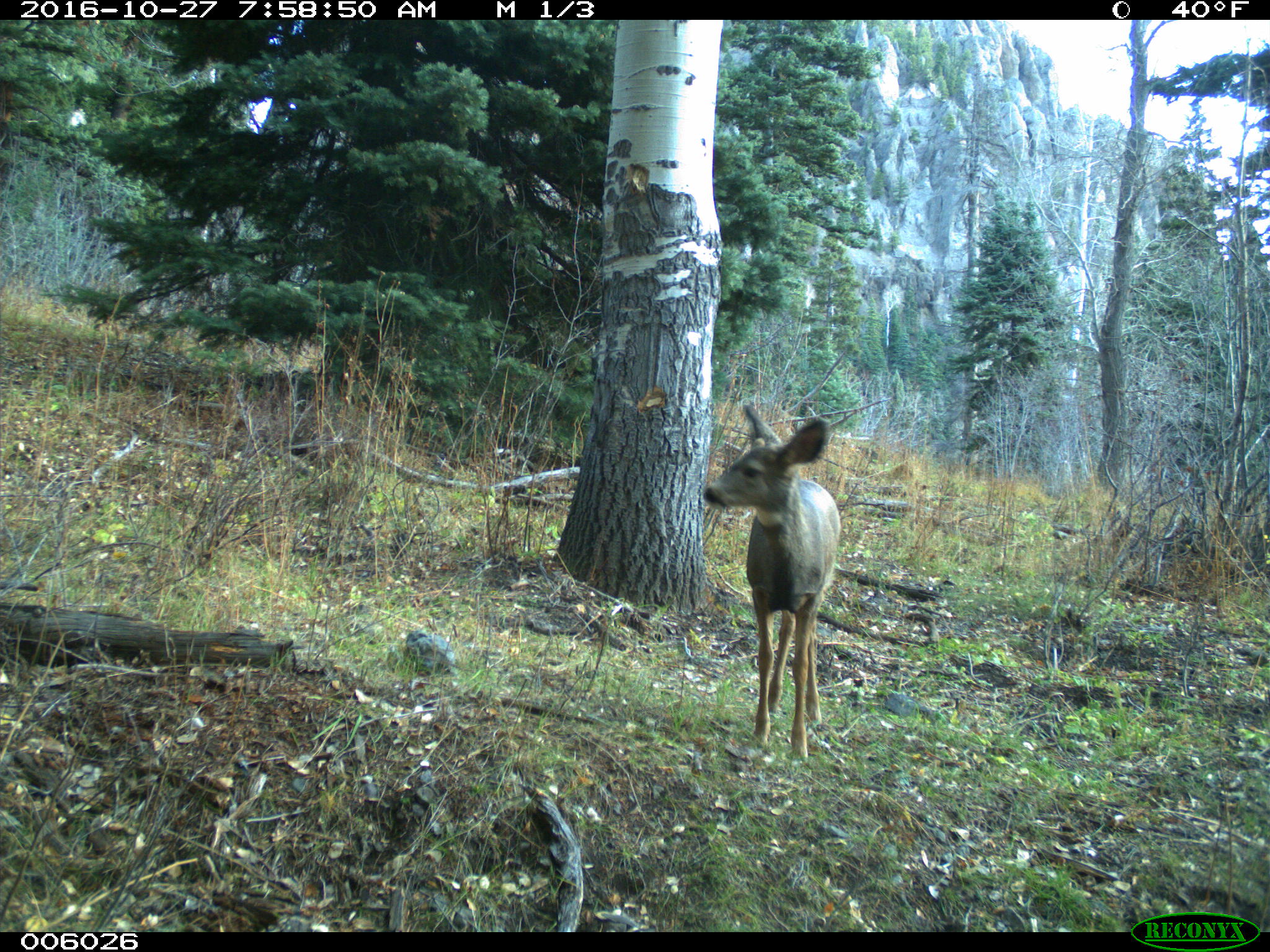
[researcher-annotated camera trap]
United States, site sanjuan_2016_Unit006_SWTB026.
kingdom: Animalia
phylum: Chordata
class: Mammalia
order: Artiodactyla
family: Cervidae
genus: Odocoileus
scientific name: Odocoileus hemionus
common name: mule deer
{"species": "Odocoileus hemionus (mule deer)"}